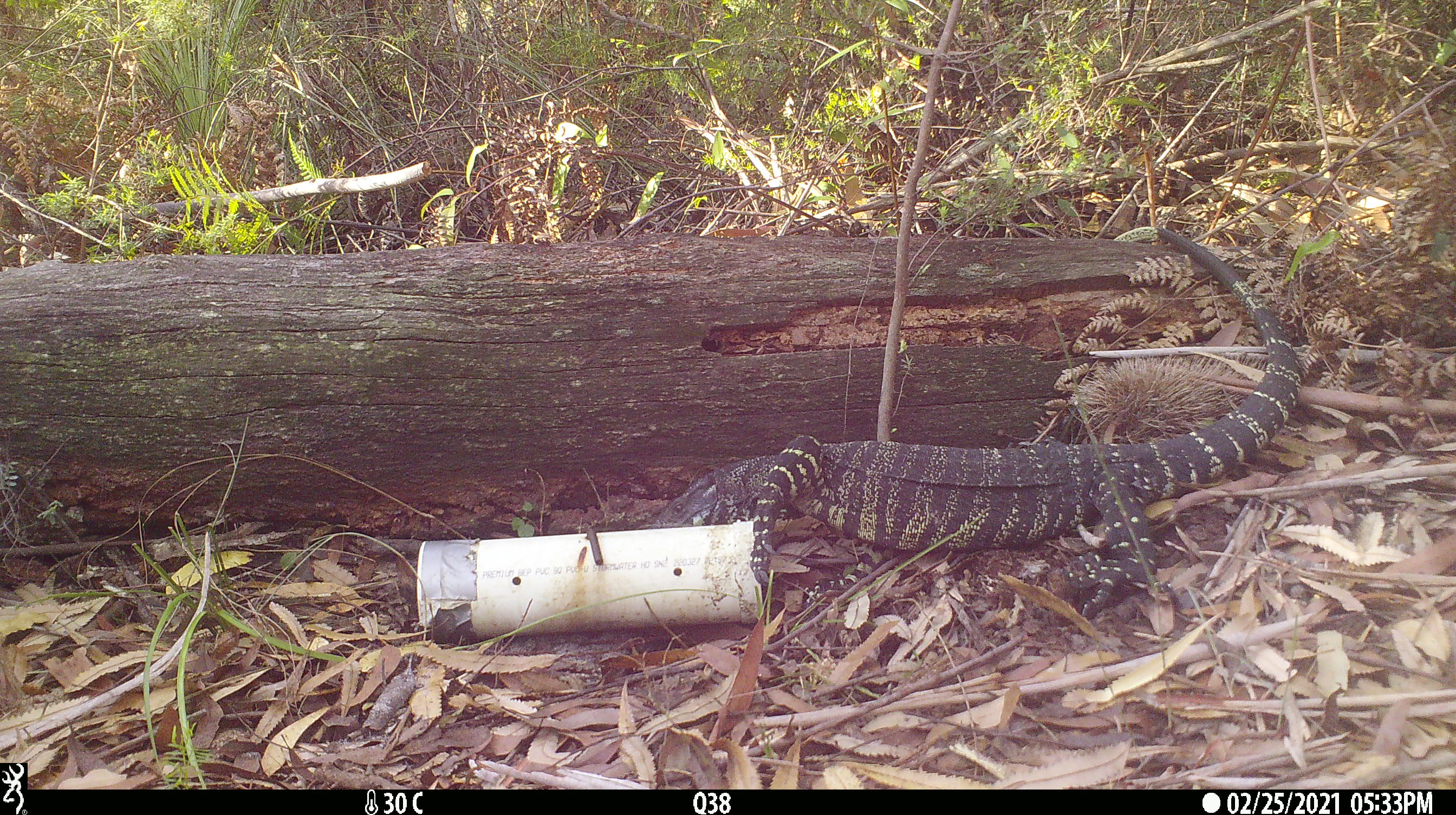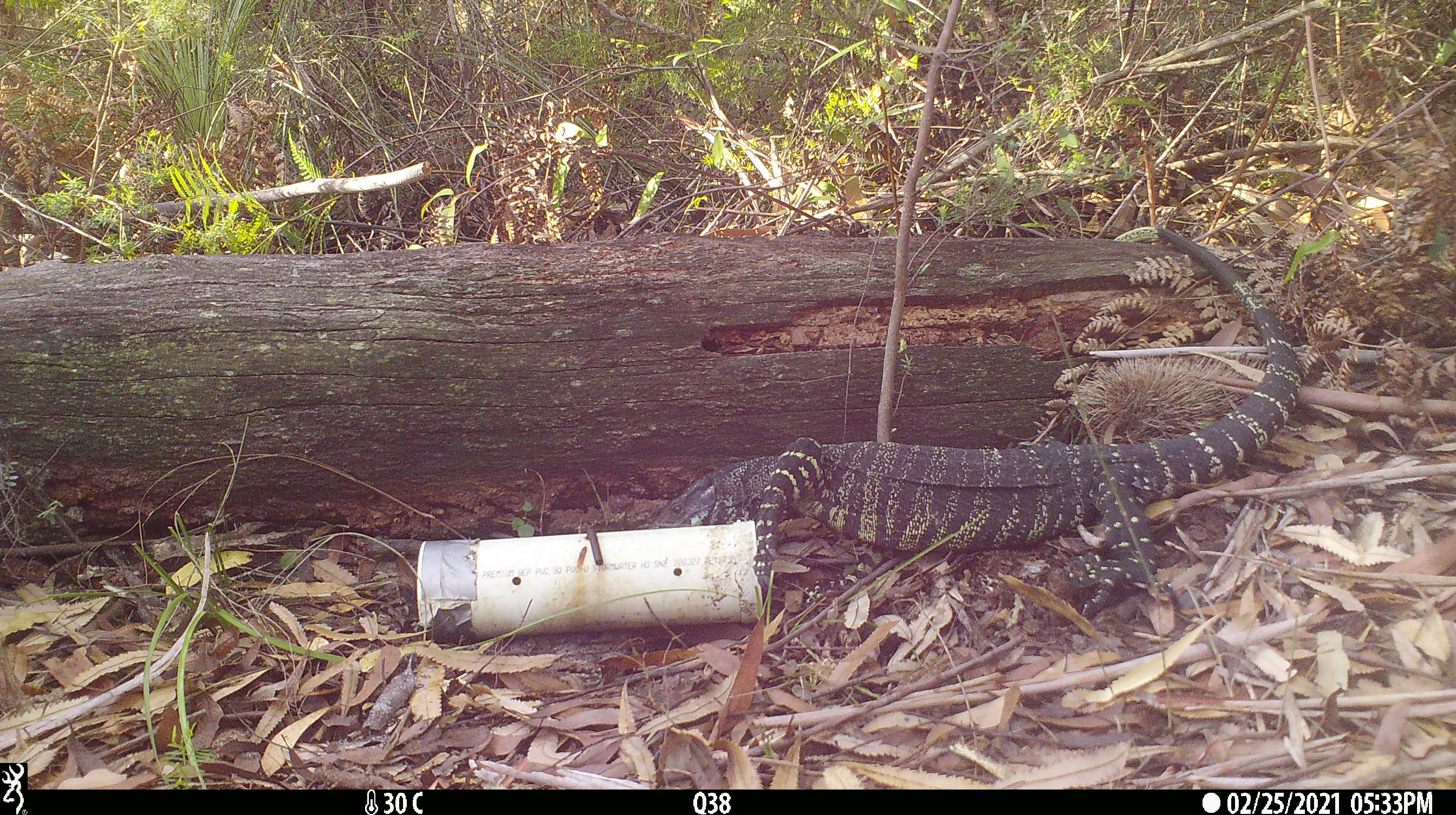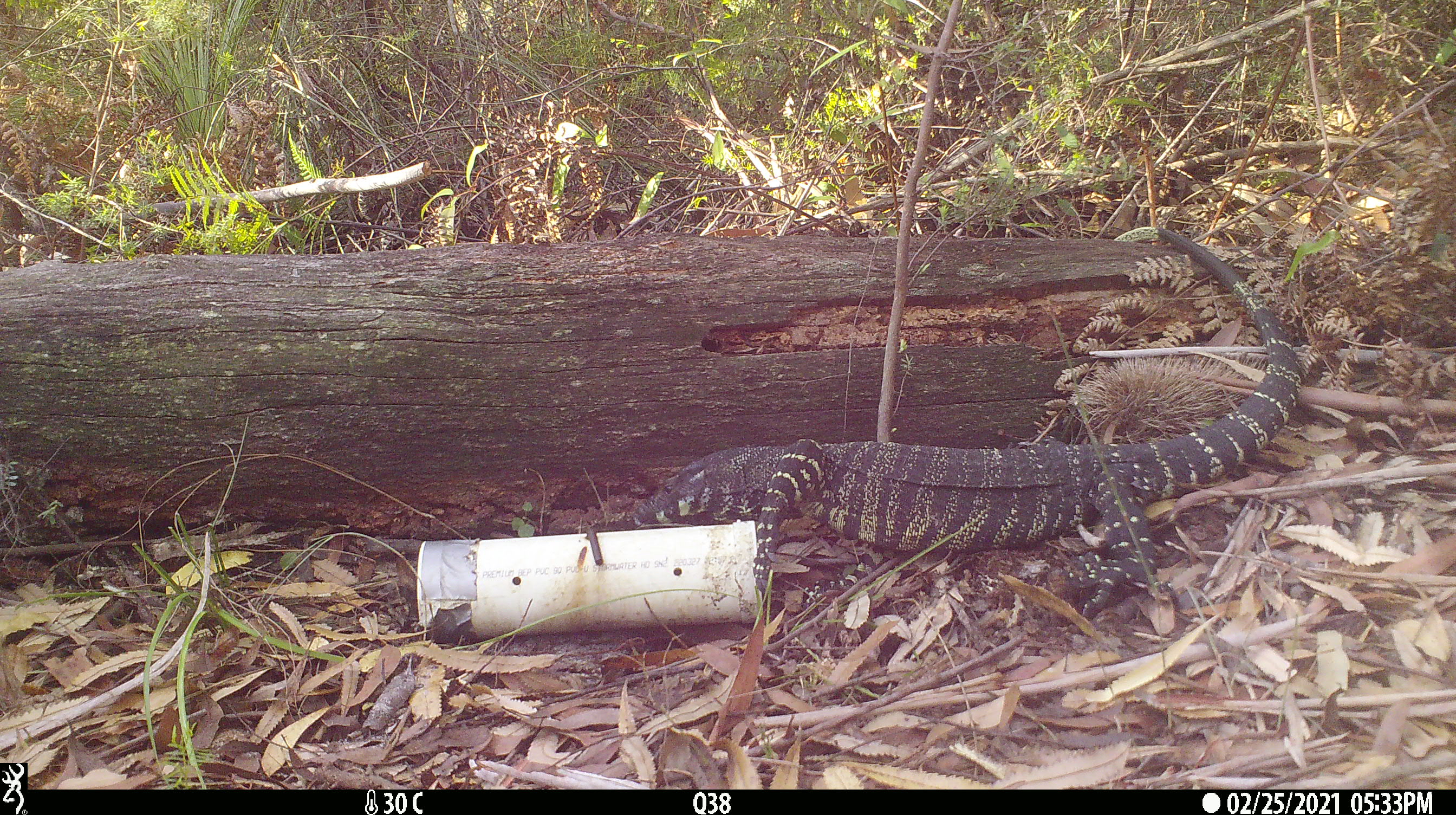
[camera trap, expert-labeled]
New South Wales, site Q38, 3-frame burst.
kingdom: Animalia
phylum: Chordata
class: Reptilia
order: Squamata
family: Varanidae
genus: Varanus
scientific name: Varanus varius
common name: lace monitor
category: goanna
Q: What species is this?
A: Goanna (lace monitor) (Varanus varius).